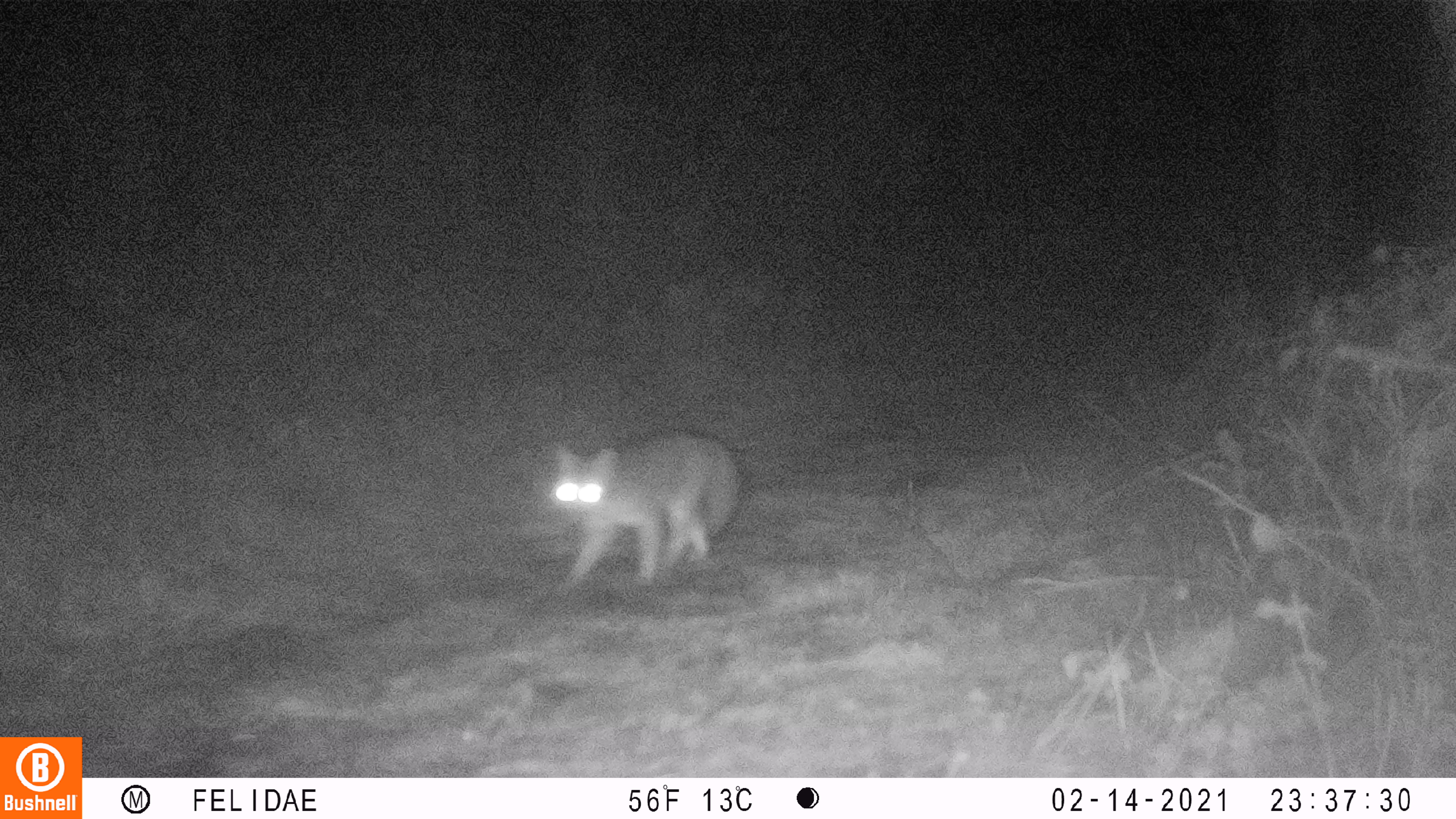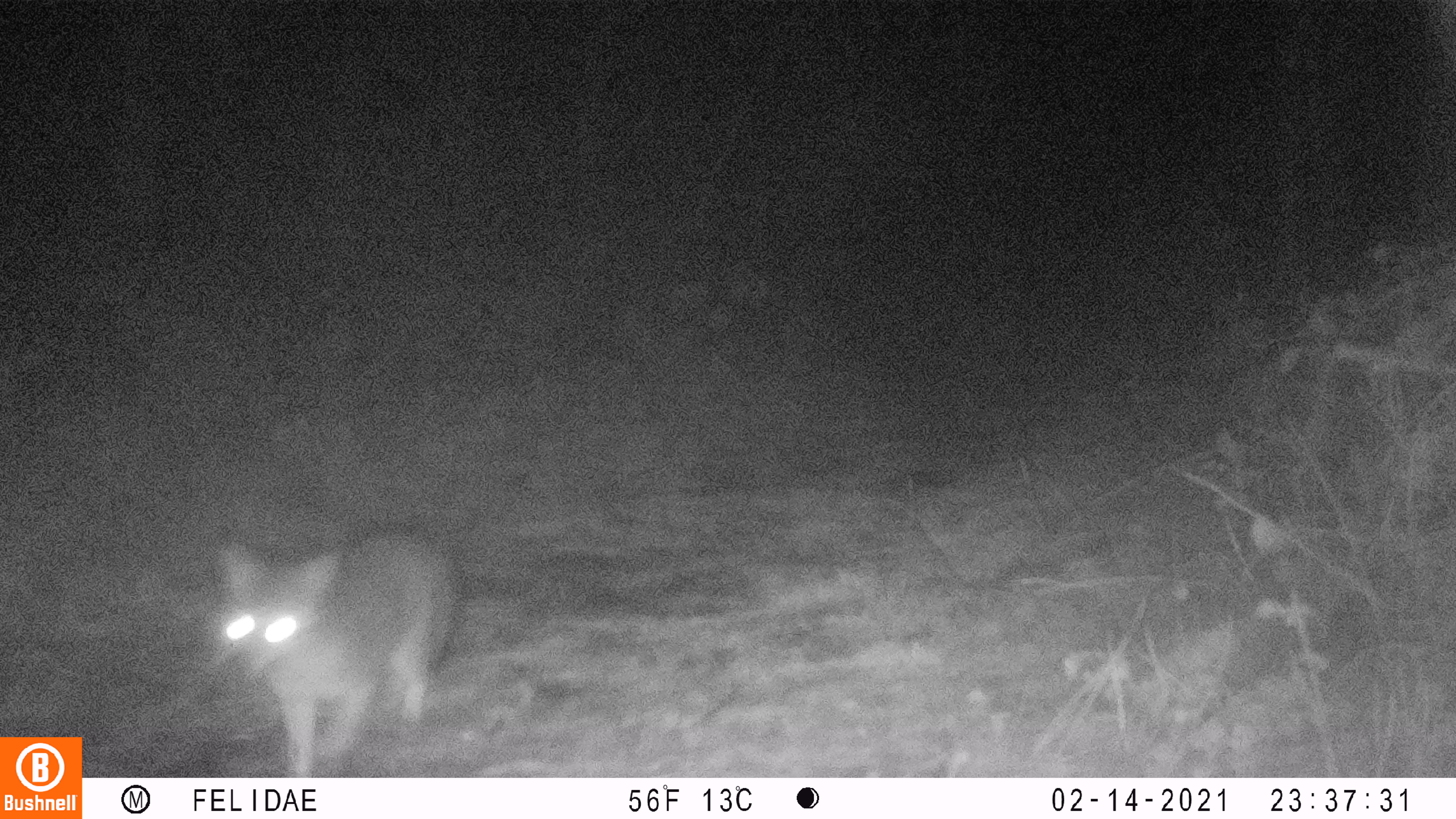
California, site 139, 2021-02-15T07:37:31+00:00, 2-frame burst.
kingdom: Animalia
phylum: Chordata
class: Mammalia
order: Carnivora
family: Canidae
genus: Urocyon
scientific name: Urocyon cinereoargenteus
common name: gray fox